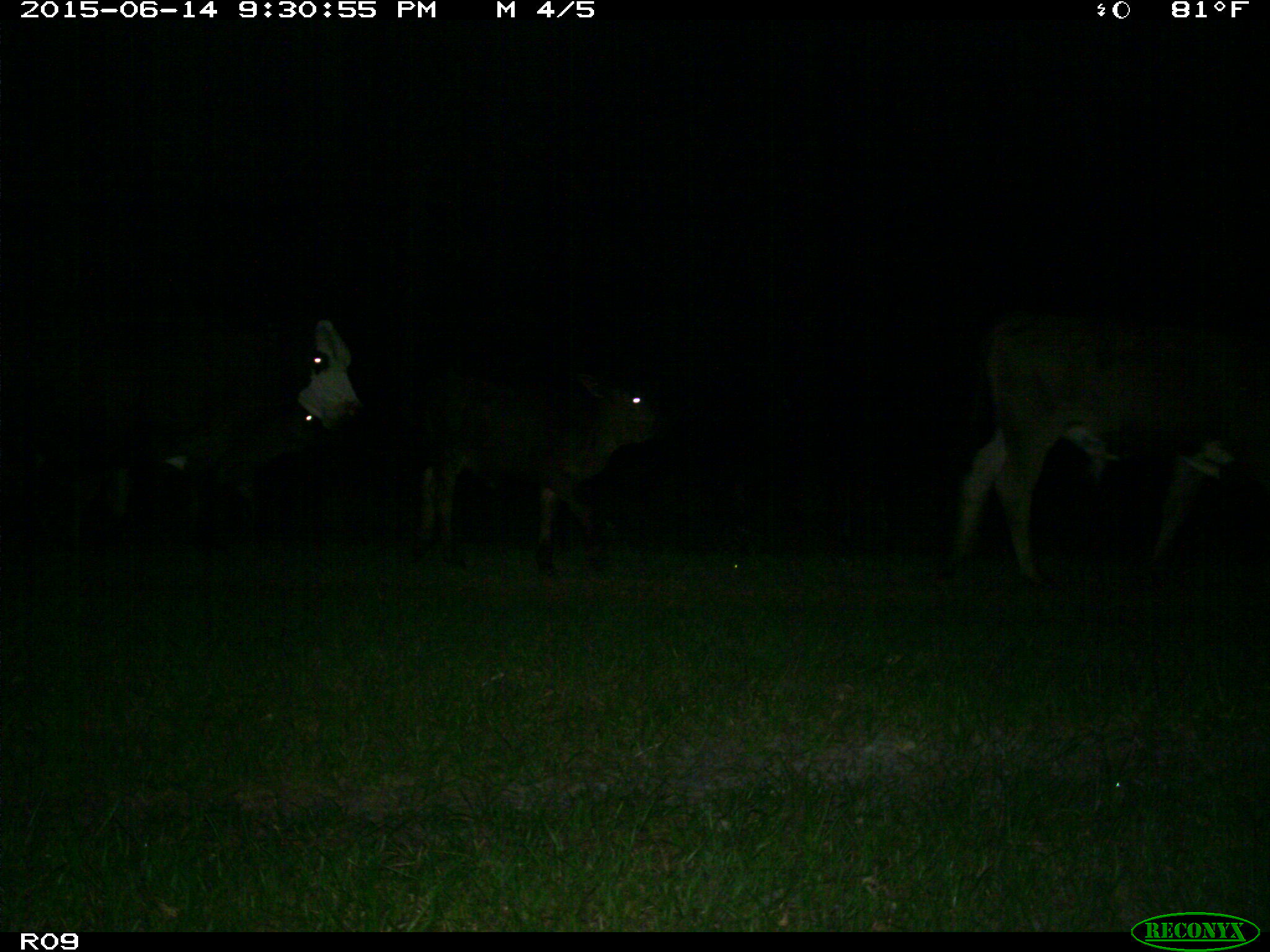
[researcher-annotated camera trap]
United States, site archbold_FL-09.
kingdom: Animalia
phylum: Chordata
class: Mammalia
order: Artiodactyla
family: Bovidae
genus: Bos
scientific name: Bos taurus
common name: domestic cow